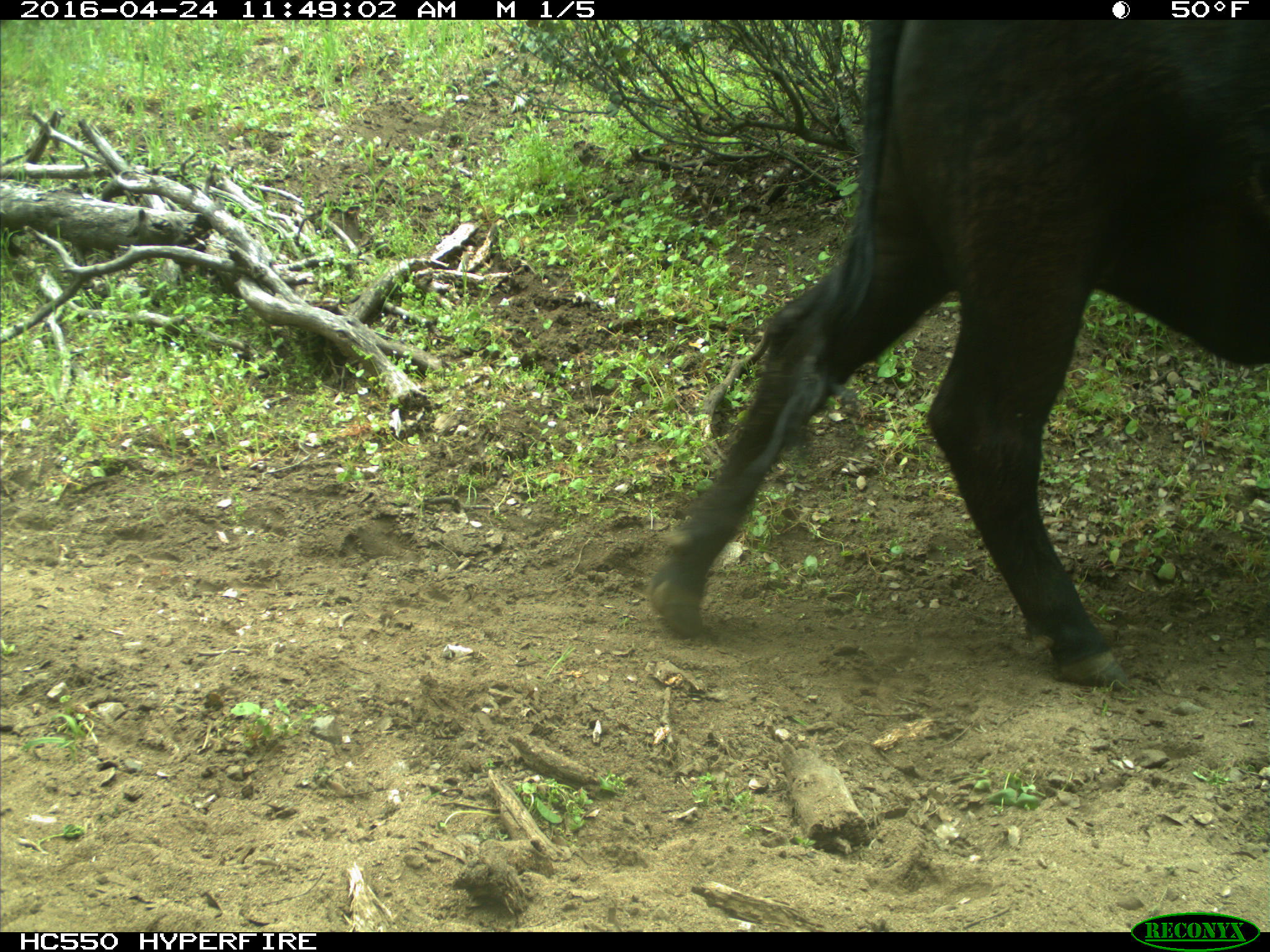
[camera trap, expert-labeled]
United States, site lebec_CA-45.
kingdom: Animalia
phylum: Chordata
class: Mammalia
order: Artiodactyla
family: Bovidae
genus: Bos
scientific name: Bos taurus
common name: domestic cow